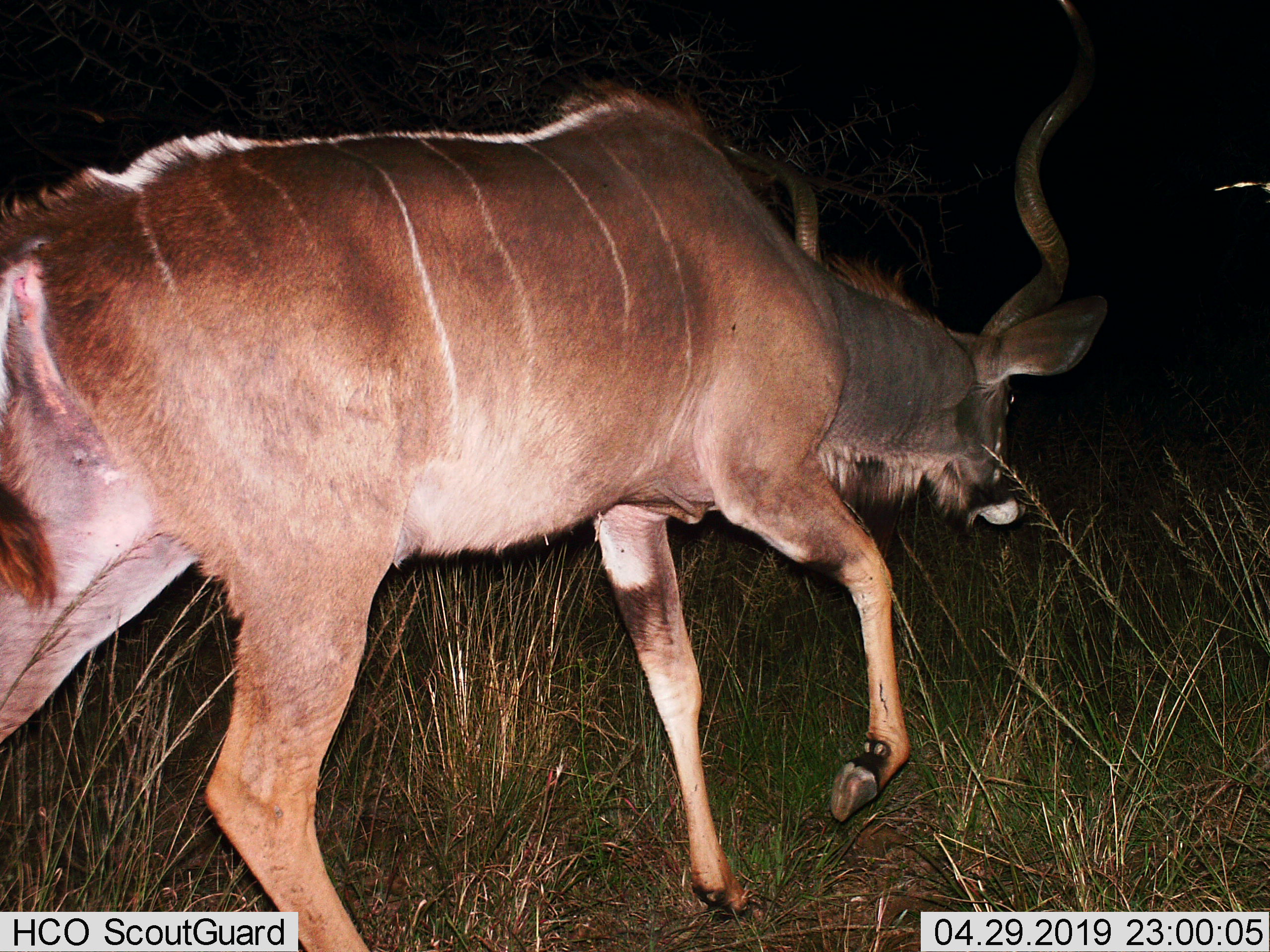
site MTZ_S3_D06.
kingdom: Animalia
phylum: Chordata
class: Mammalia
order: Artiodactyla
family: Bovidae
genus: Tragelaphus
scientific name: Tragelaphus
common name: kudu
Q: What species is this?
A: Kudu (Tragelaphus).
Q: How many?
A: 1.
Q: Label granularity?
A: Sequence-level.